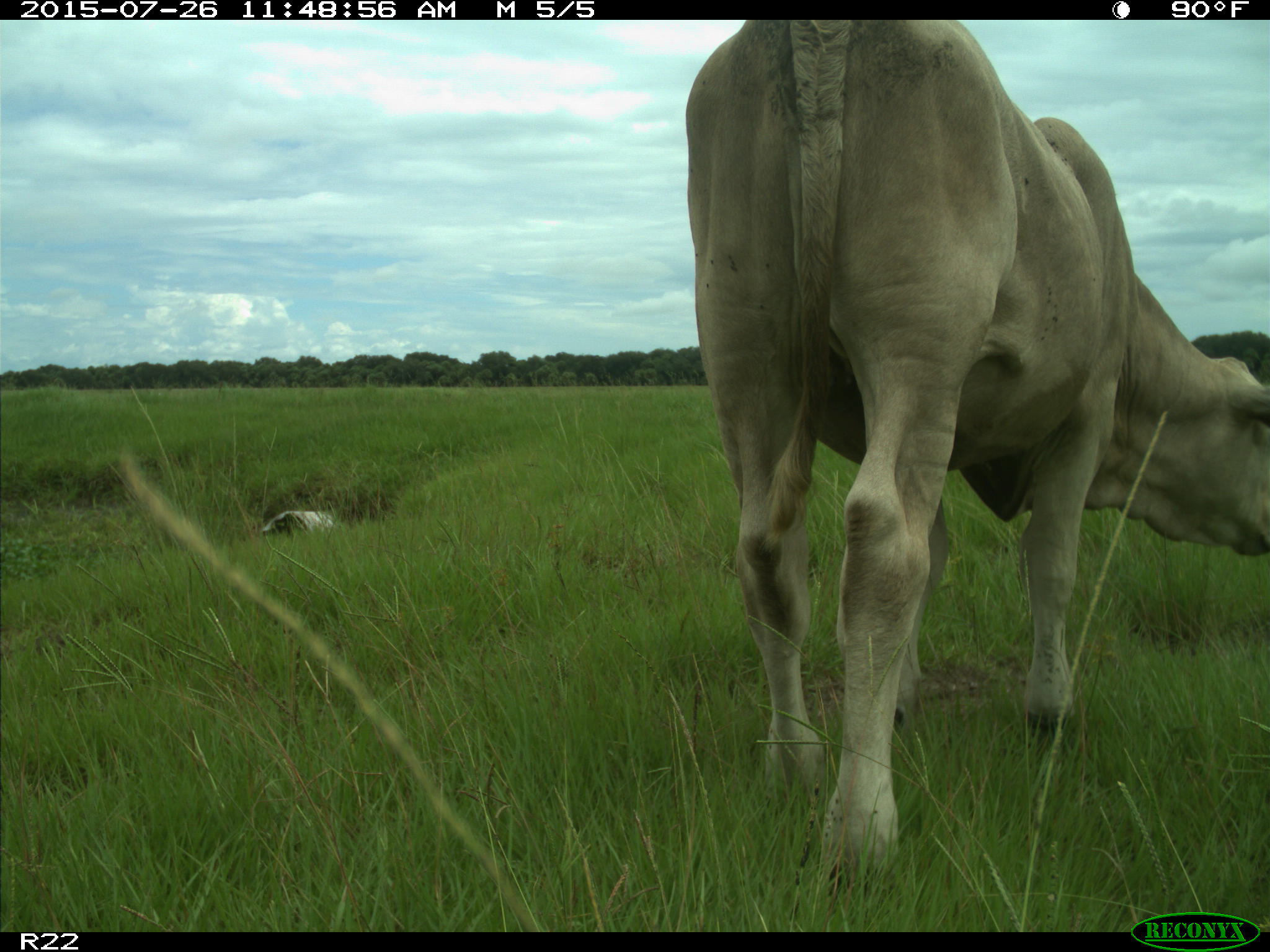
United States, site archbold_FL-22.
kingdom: Animalia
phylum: Chordata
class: Mammalia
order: Artiodactyla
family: Bovidae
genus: Bos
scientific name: Bos taurus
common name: domestic cow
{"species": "Bos taurus (domestic cow)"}